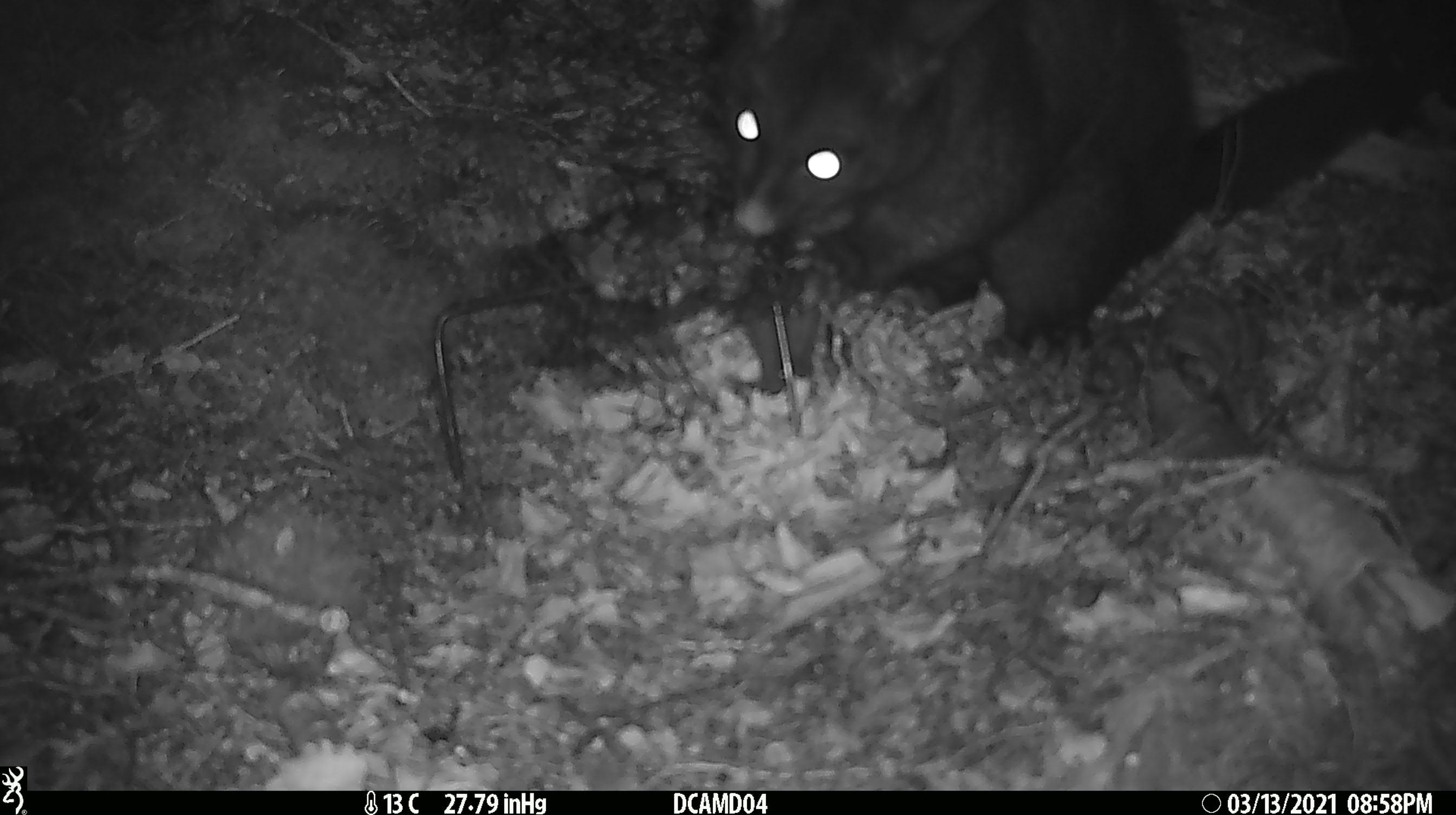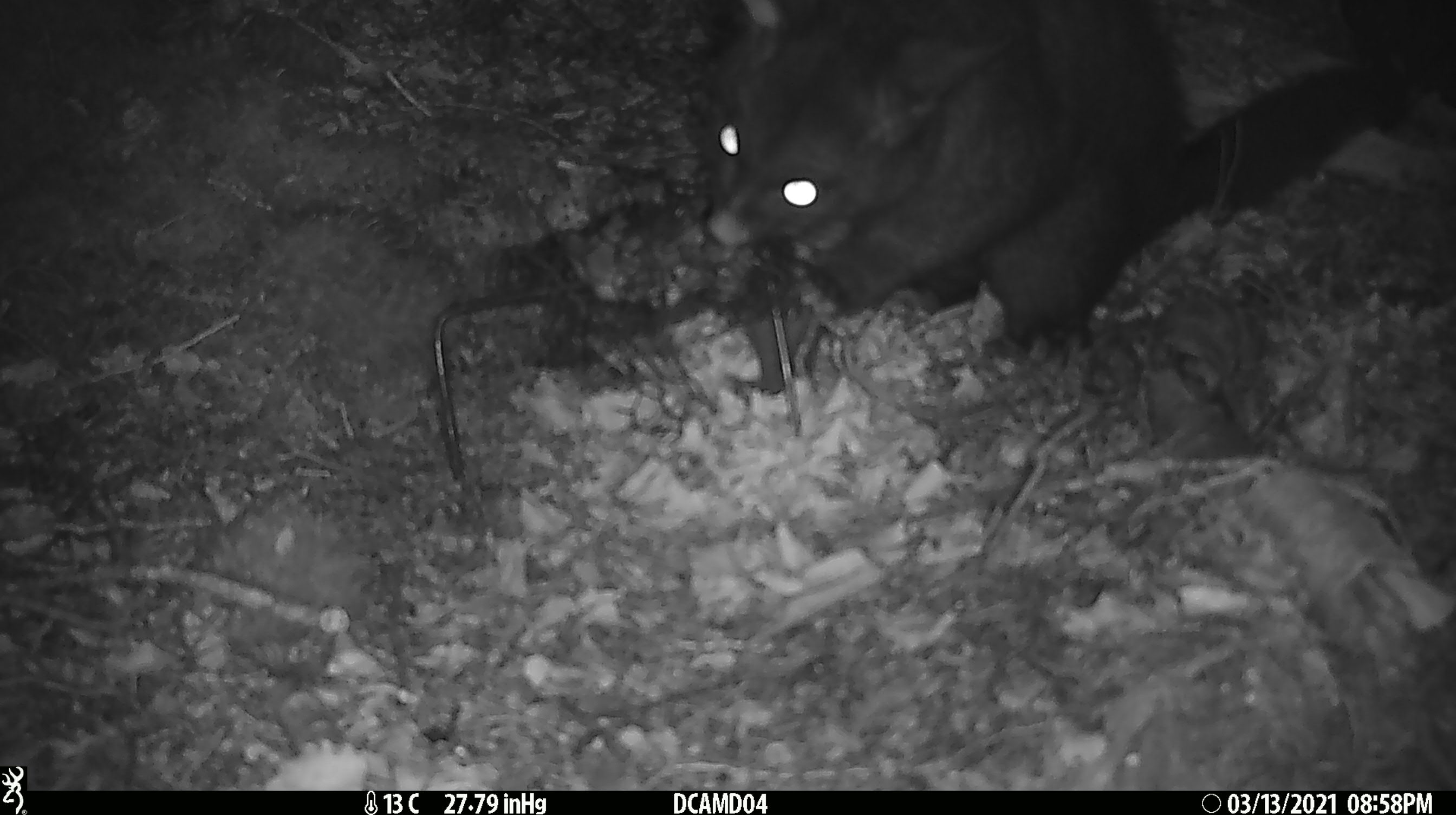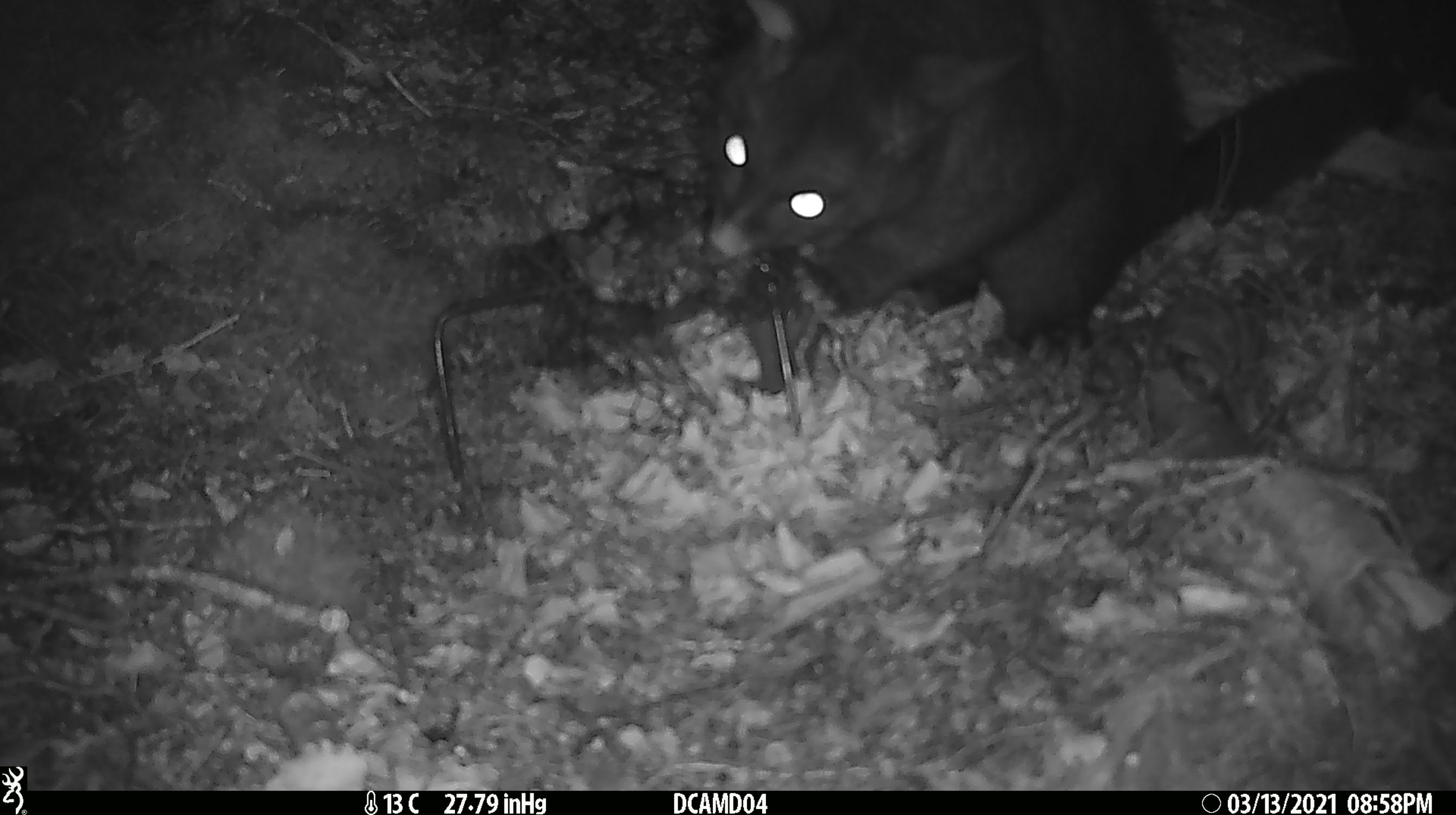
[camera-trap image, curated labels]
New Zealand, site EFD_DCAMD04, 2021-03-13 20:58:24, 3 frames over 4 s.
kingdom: Animalia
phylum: Chordata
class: Mammalia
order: Diprotodontia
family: Phalangeridae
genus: Trichosurus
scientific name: Trichosurus vulpecula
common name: common brushtail possum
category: possum